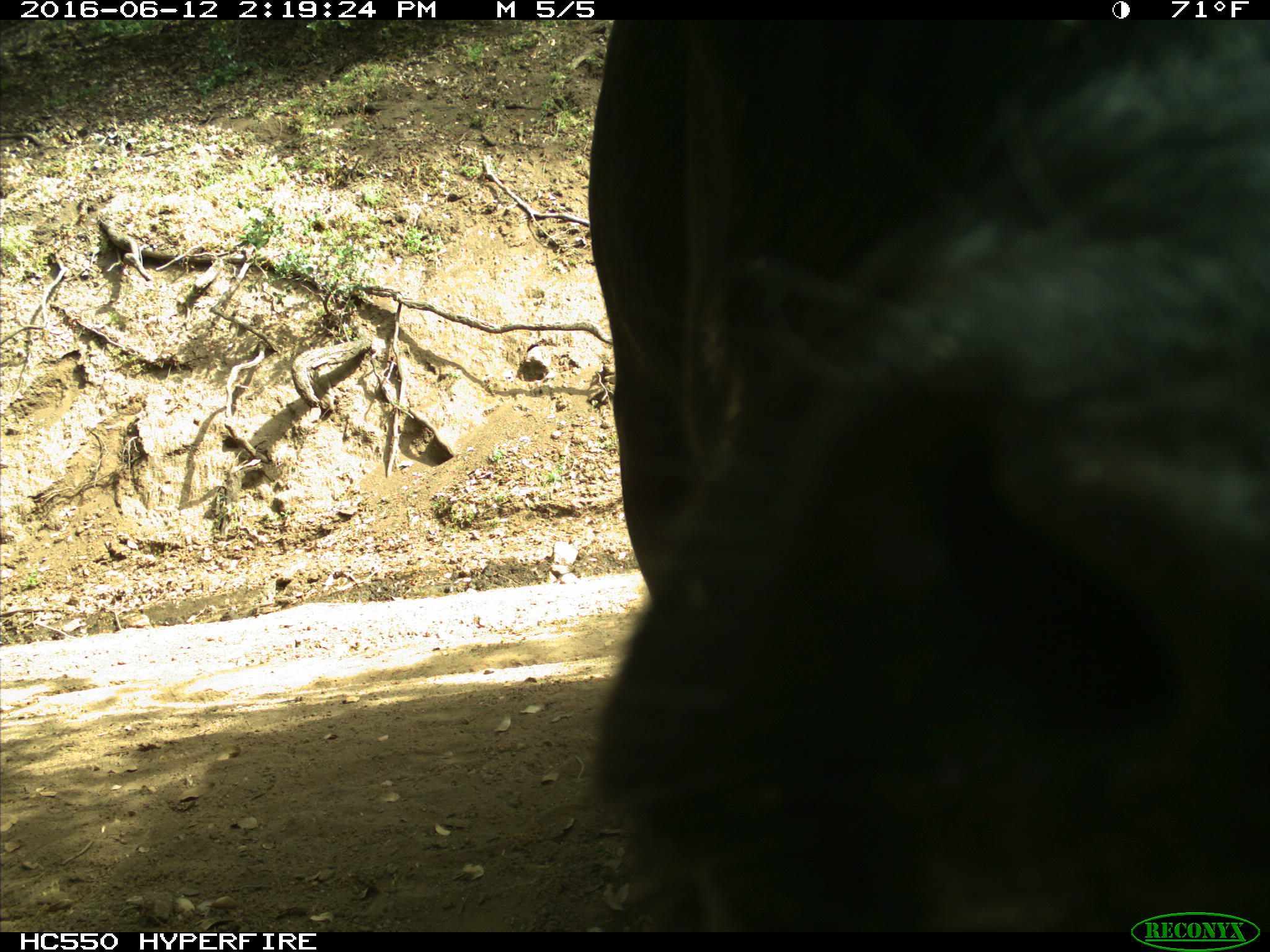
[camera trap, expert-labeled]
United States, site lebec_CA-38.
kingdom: Animalia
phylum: Chordata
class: Mammalia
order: Artiodactyla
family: Bovidae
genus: Bos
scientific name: Bos taurus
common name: domestic cow